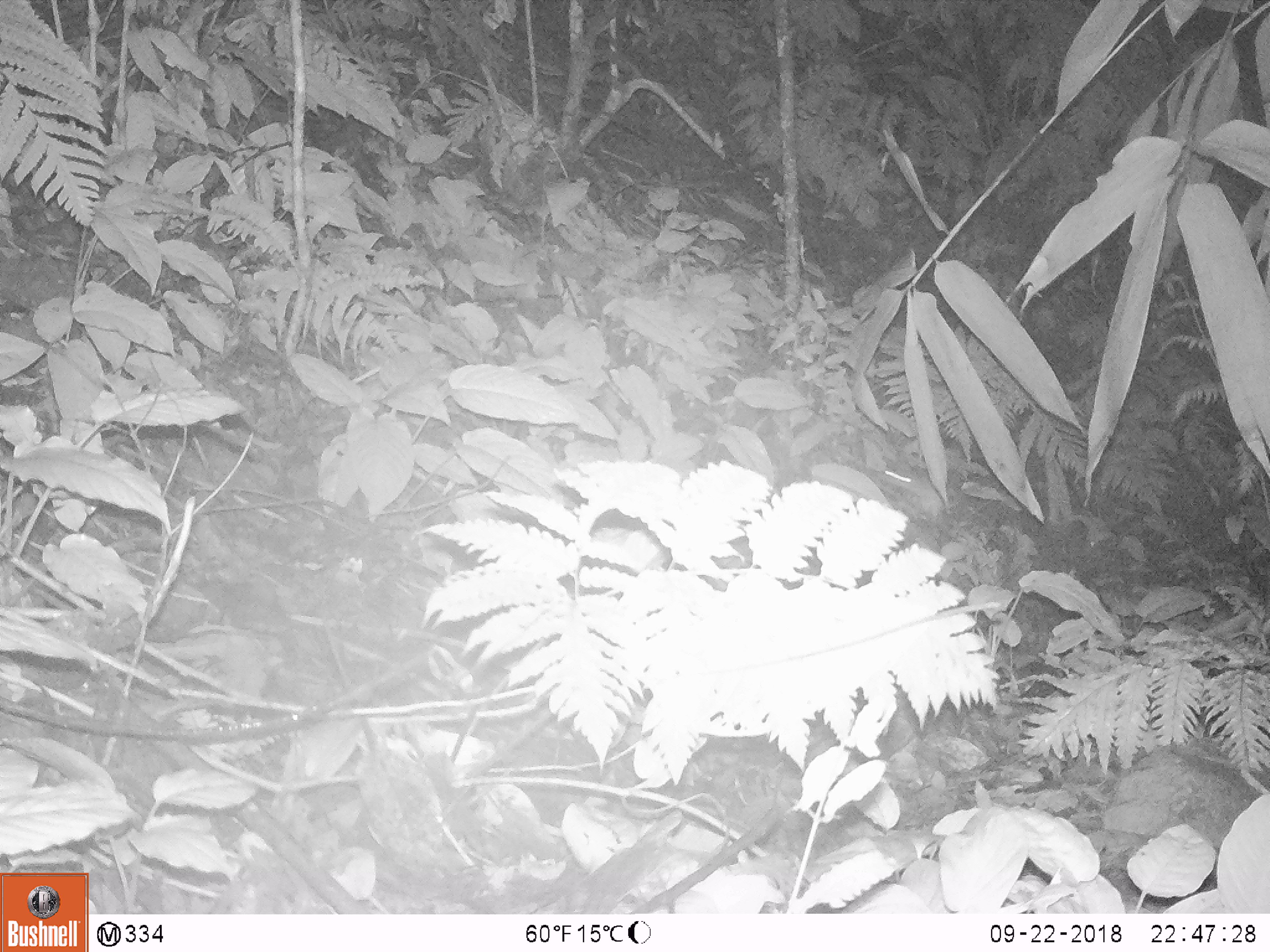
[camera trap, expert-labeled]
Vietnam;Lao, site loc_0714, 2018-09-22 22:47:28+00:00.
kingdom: Animalia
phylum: Chordata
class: Mammalia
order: Rodentia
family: Muridae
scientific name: Muridae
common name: old-world mice and rats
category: unidentified murid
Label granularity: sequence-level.